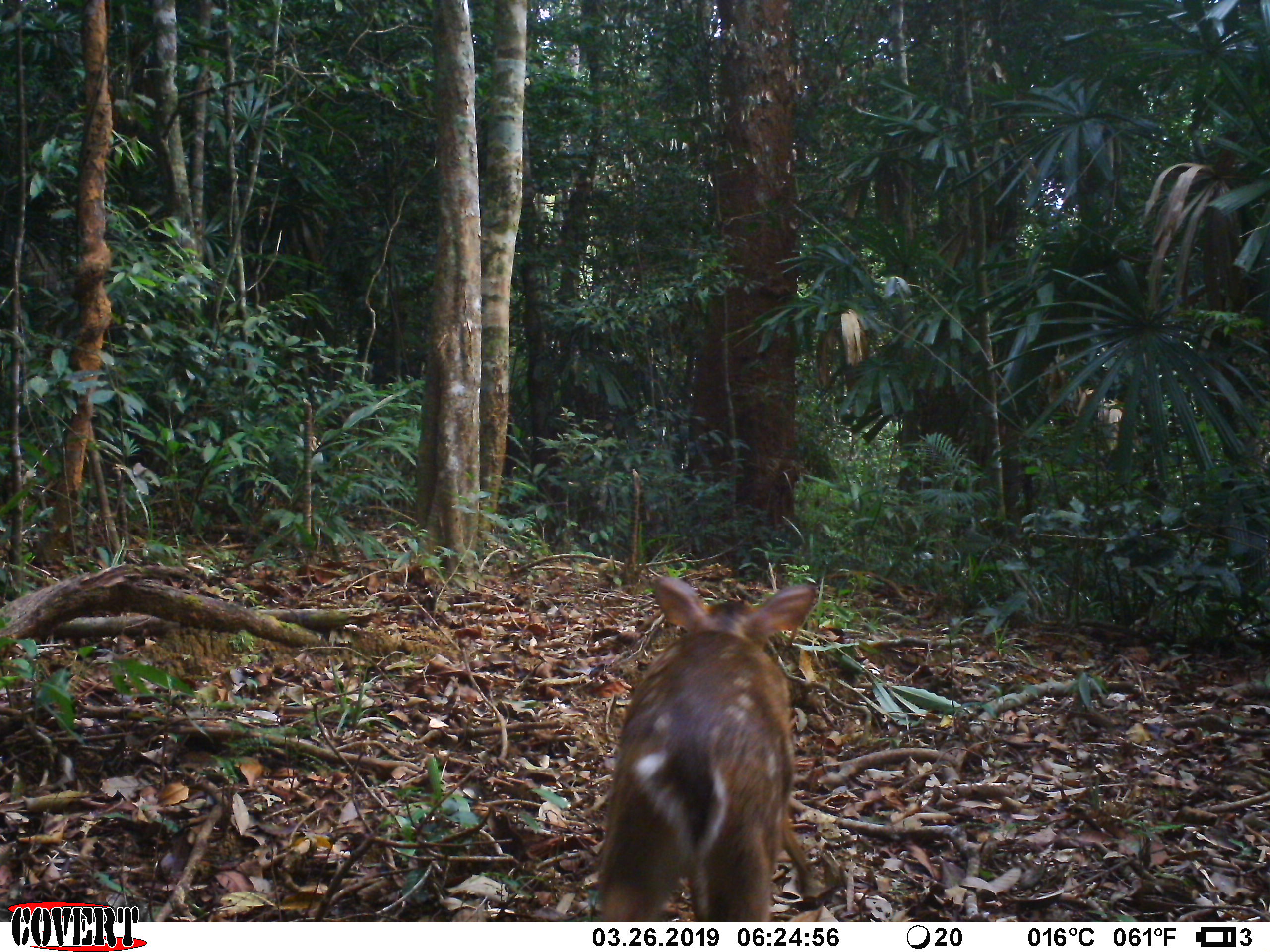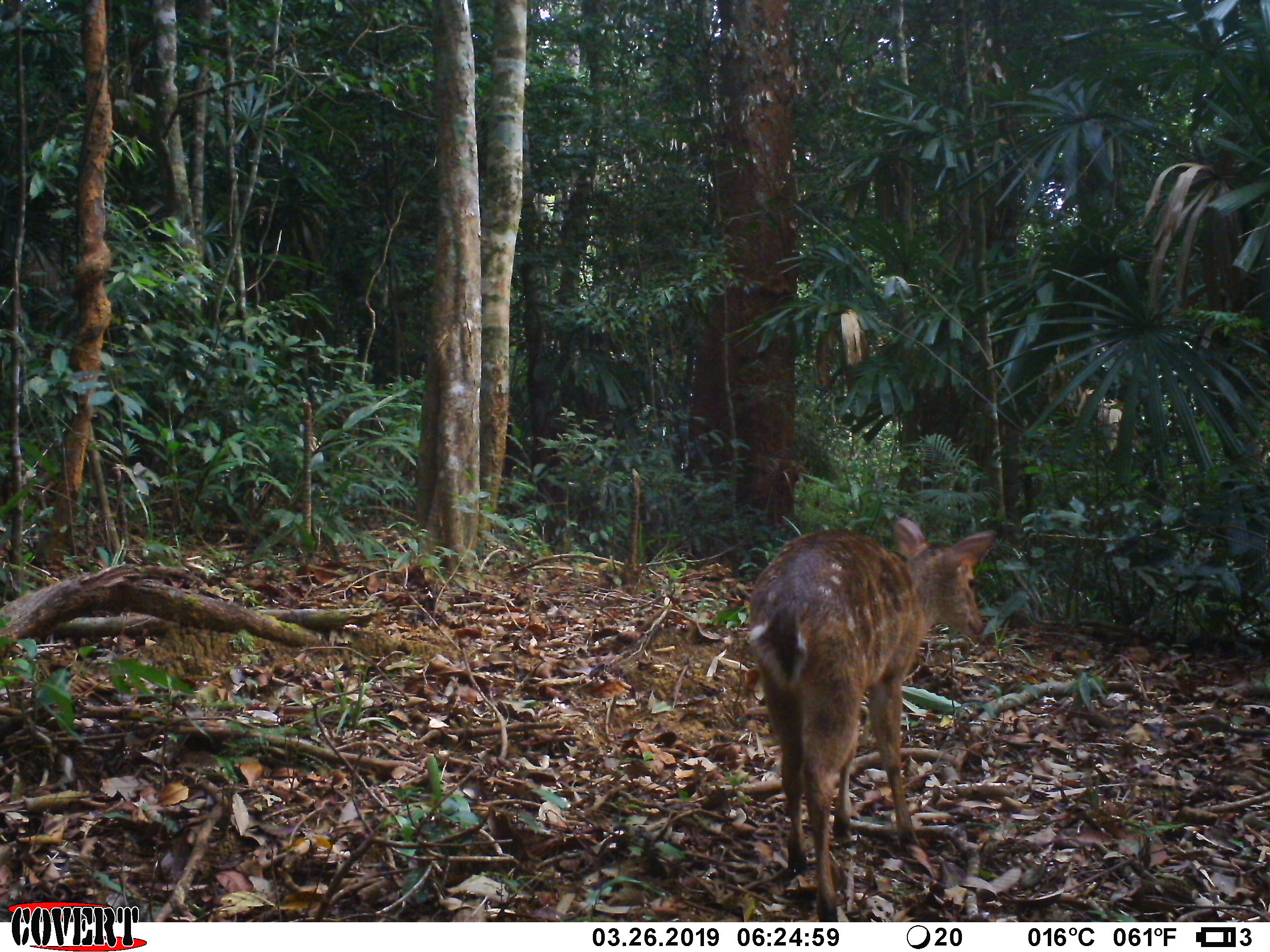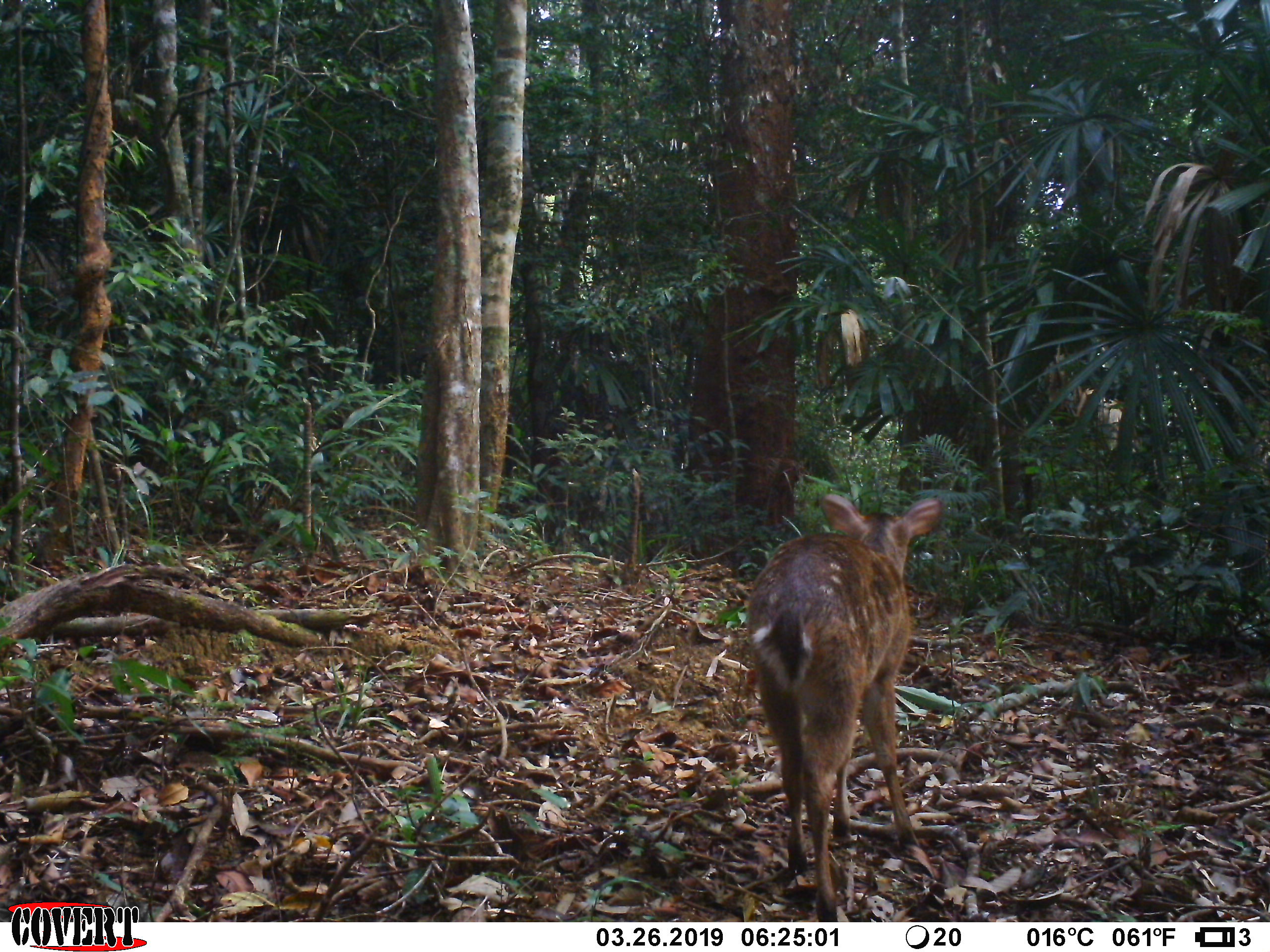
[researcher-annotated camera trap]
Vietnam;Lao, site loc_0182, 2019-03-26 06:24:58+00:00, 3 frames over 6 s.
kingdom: Animalia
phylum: Chordata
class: Mammalia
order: Artiodactyla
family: Cervidae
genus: Muntiacus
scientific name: Muntiacus vuquangensis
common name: large-antlered muntjac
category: large antlered muntjac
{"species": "large antlered muntjac (large-antlered muntjac) (Muntiacus vuquangensis)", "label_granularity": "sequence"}